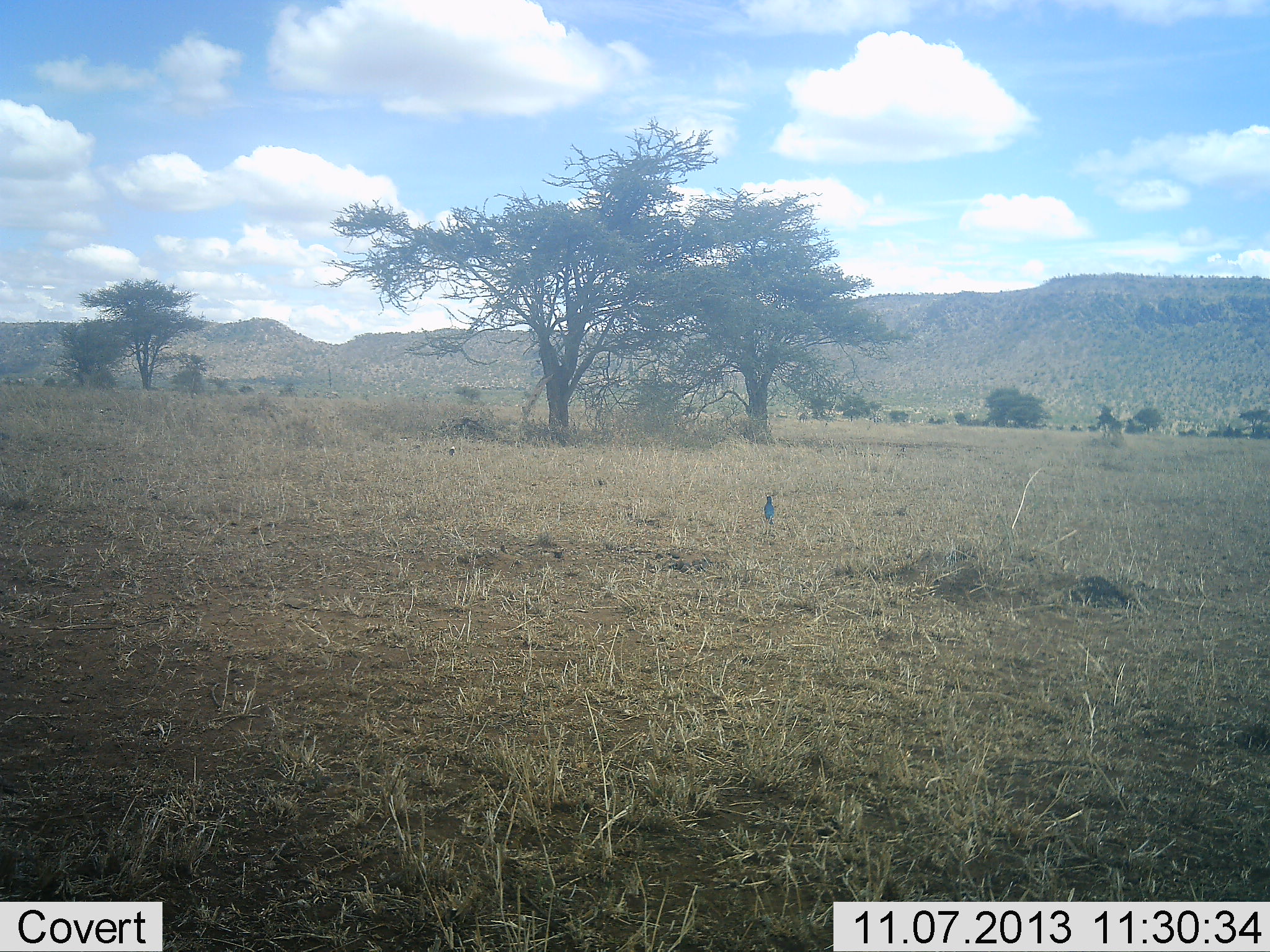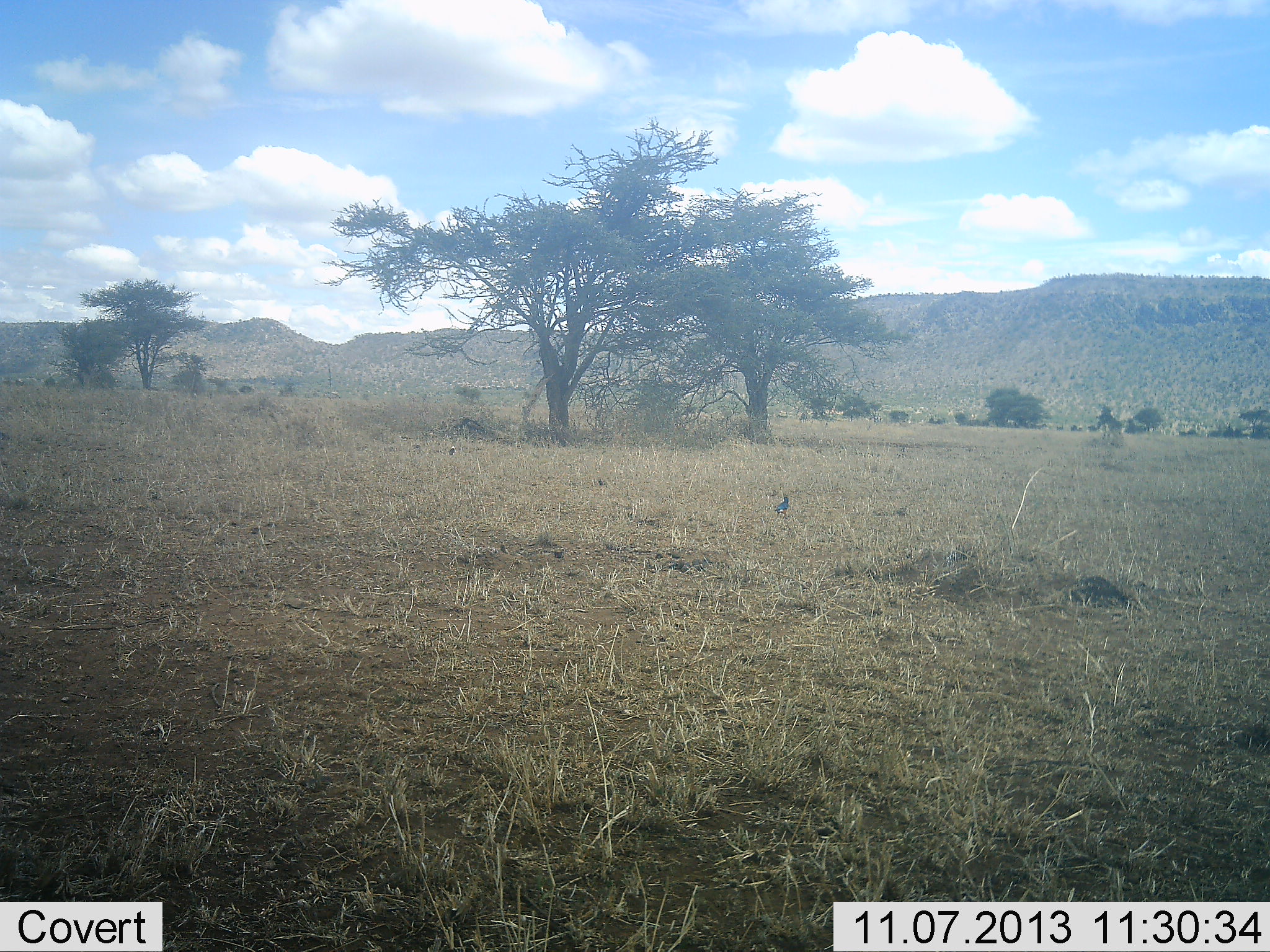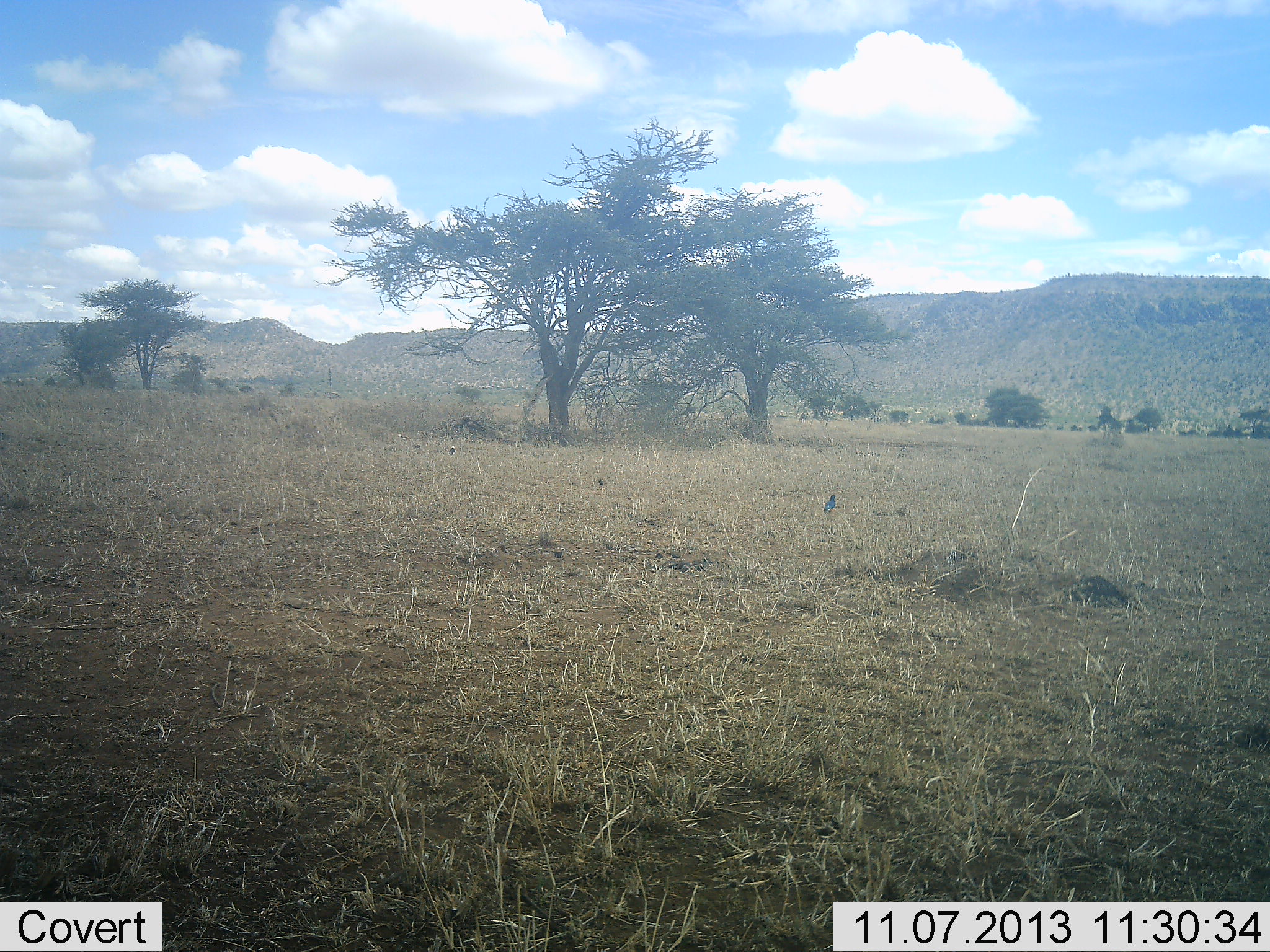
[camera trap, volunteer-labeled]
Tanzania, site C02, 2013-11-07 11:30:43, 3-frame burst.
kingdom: Animalia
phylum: Chordata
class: Aves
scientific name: Aves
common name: bird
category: otherbird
Otherbird (bird) (Aves), count 1. Behavior (volunteer vote fractions): standing 20%, resting 0%, moving 100%, interacting 0%. Young present (vote fraction): 0%. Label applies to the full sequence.